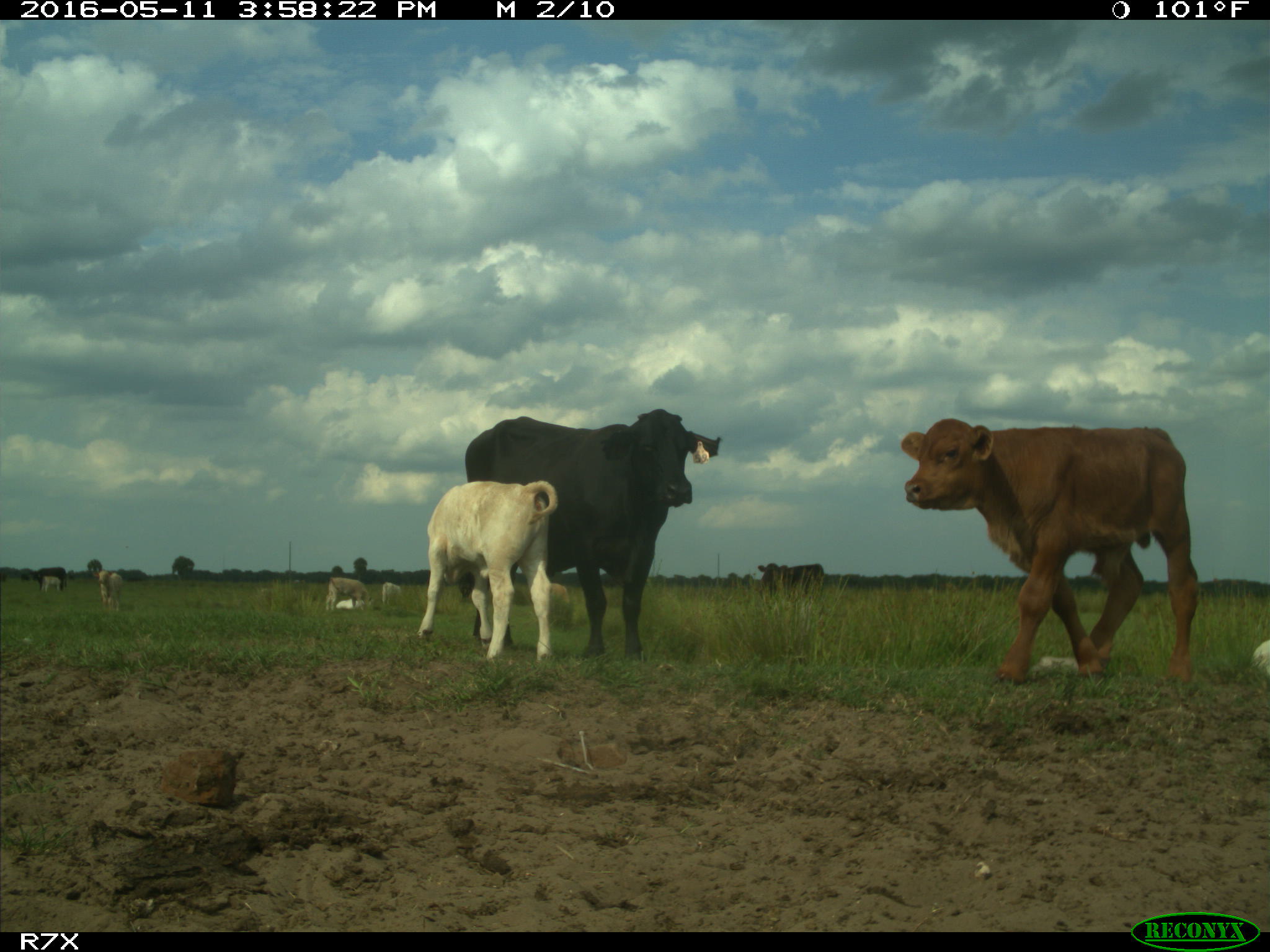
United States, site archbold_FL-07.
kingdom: Animalia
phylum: Chordata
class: Mammalia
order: Artiodactyla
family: Bovidae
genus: Bos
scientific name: Bos taurus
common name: domestic cow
Bos taurus (domestic cow).